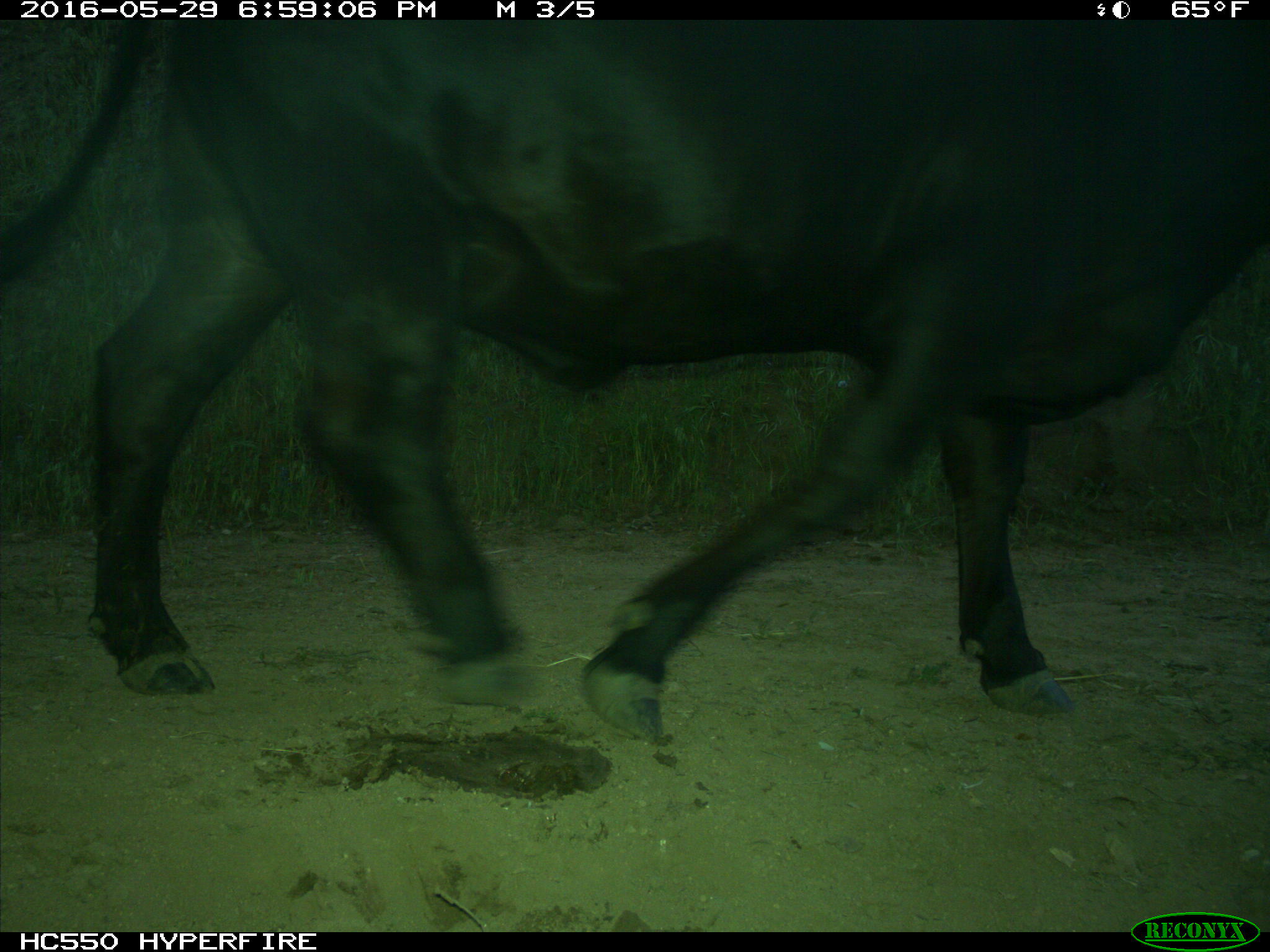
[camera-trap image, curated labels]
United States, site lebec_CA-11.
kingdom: Animalia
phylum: Chordata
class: Mammalia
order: Artiodactyla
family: Bovidae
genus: Bos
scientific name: Bos taurus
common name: domestic cow